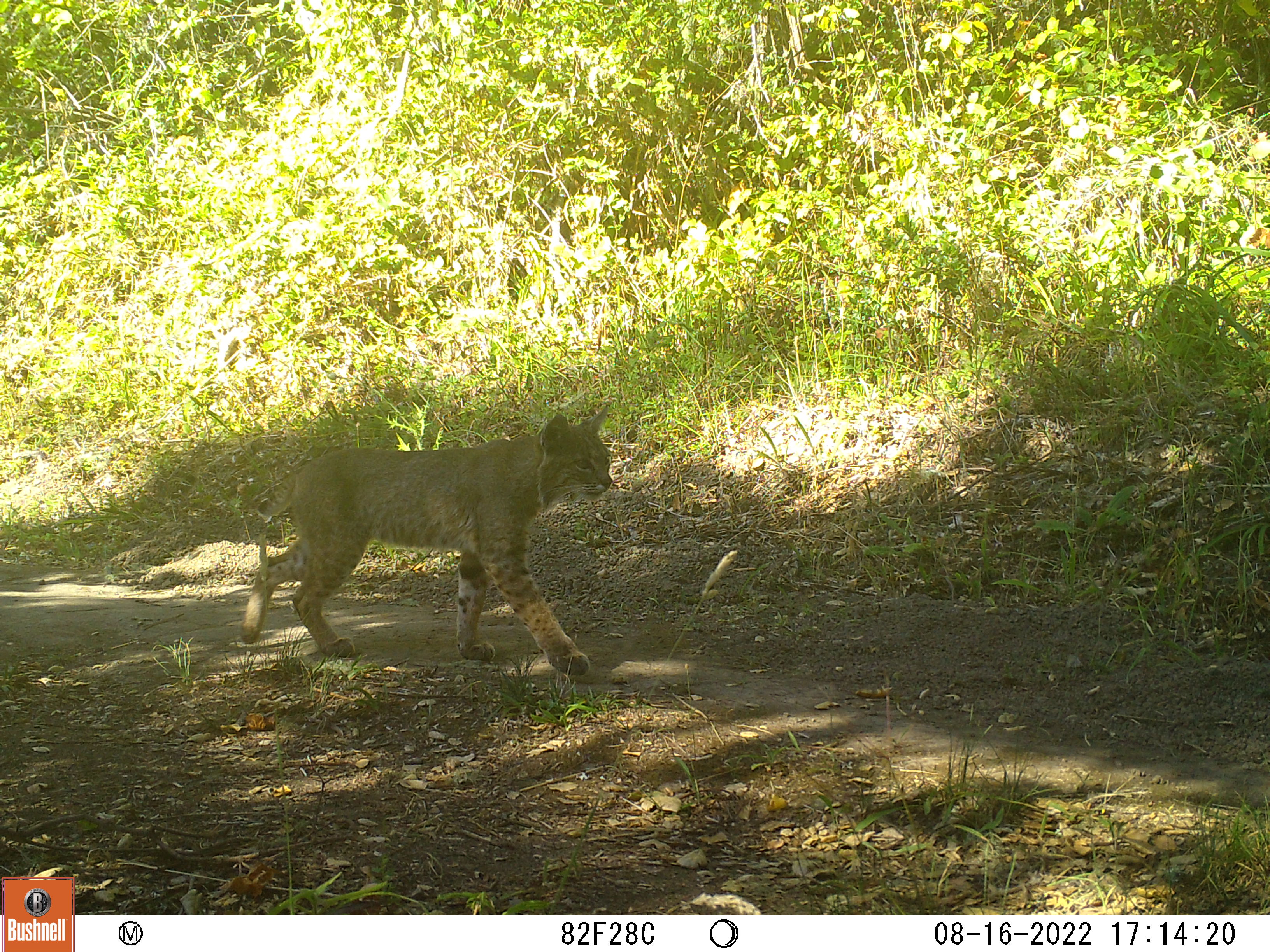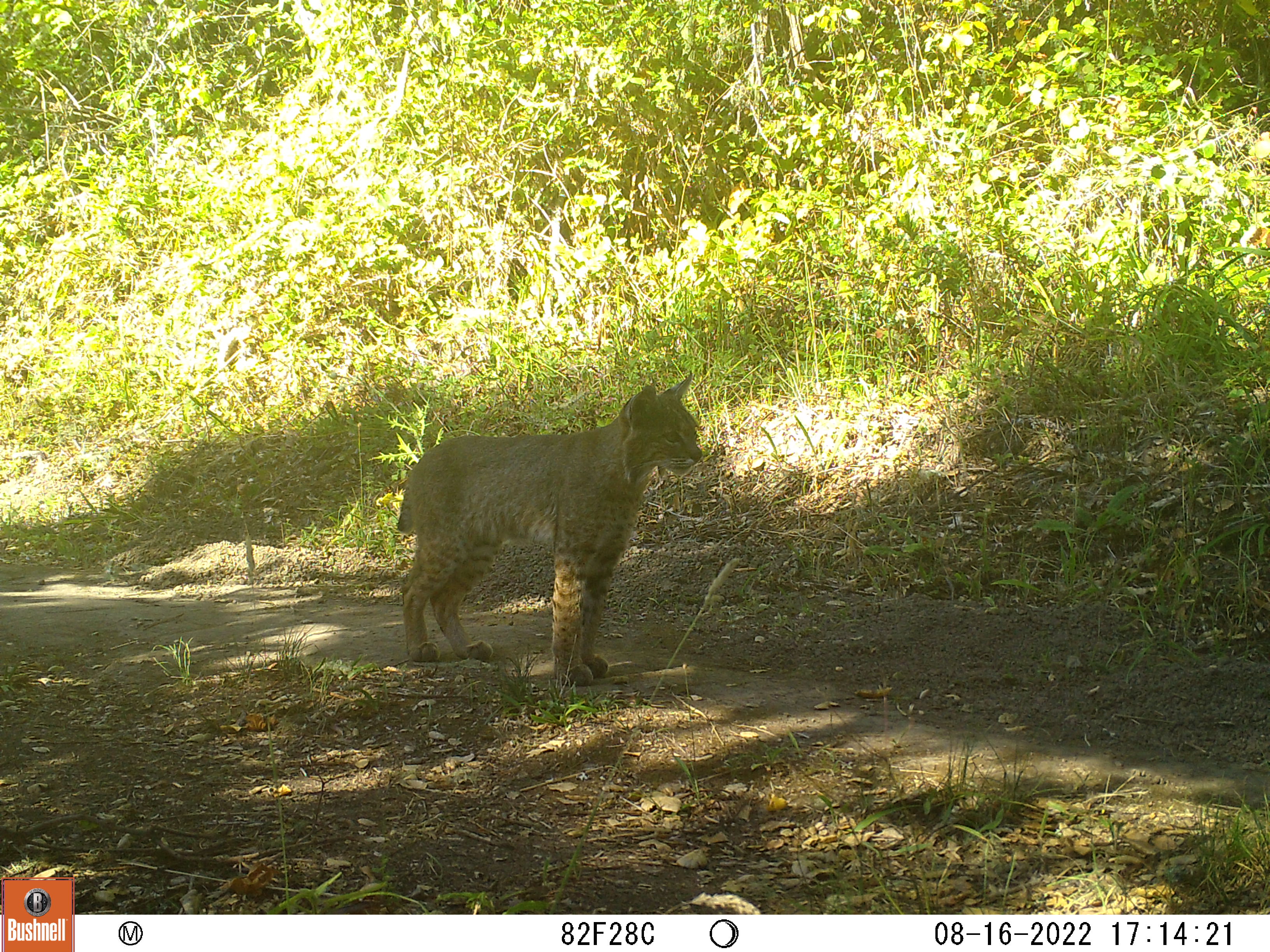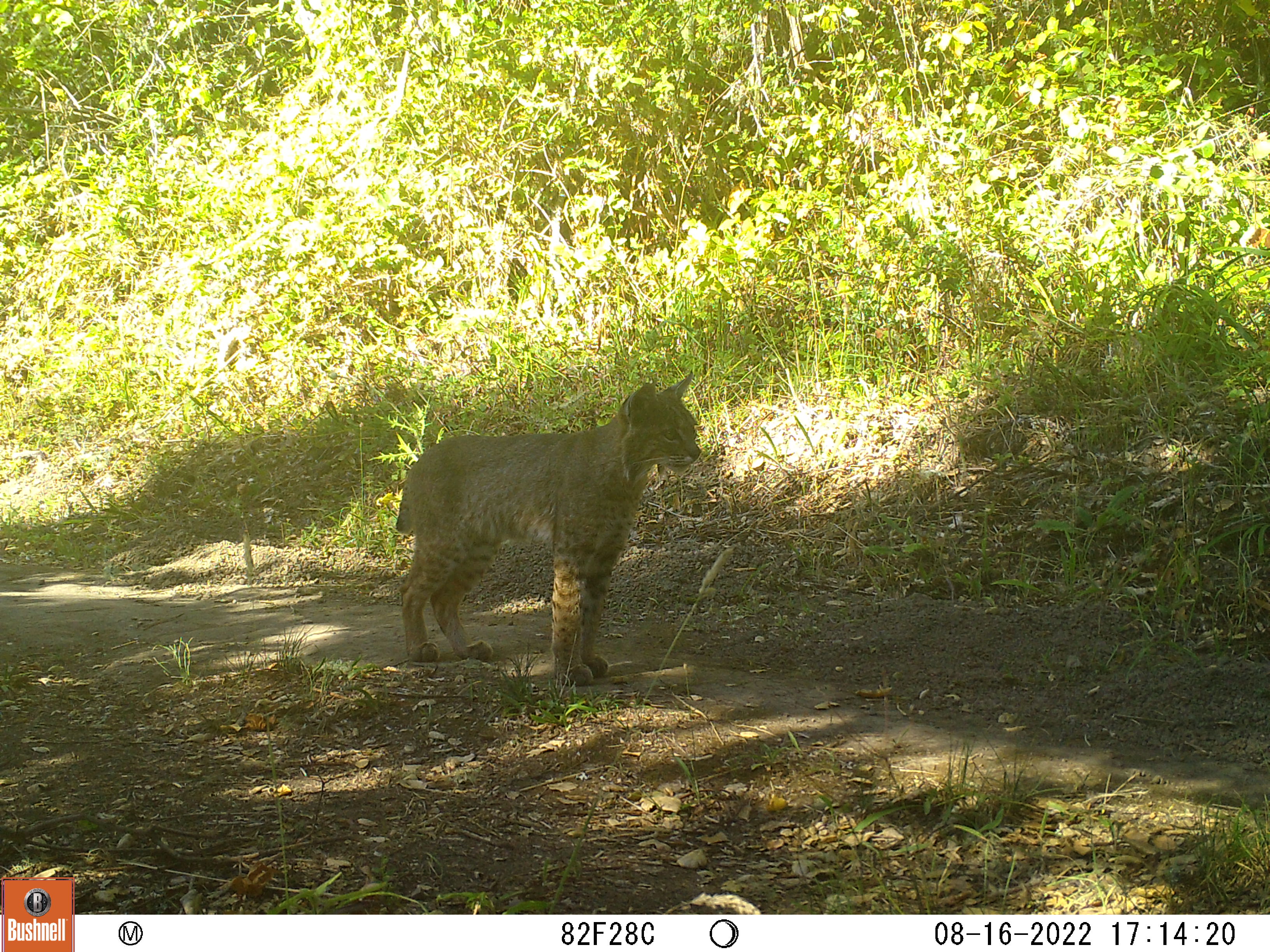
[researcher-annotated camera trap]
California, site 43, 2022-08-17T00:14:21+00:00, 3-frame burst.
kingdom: Animalia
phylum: Chordata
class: Mammalia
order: Carnivora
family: Felidae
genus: Lynx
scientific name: Lynx rufus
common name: bobcat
Bobcat (Lynx rufus).